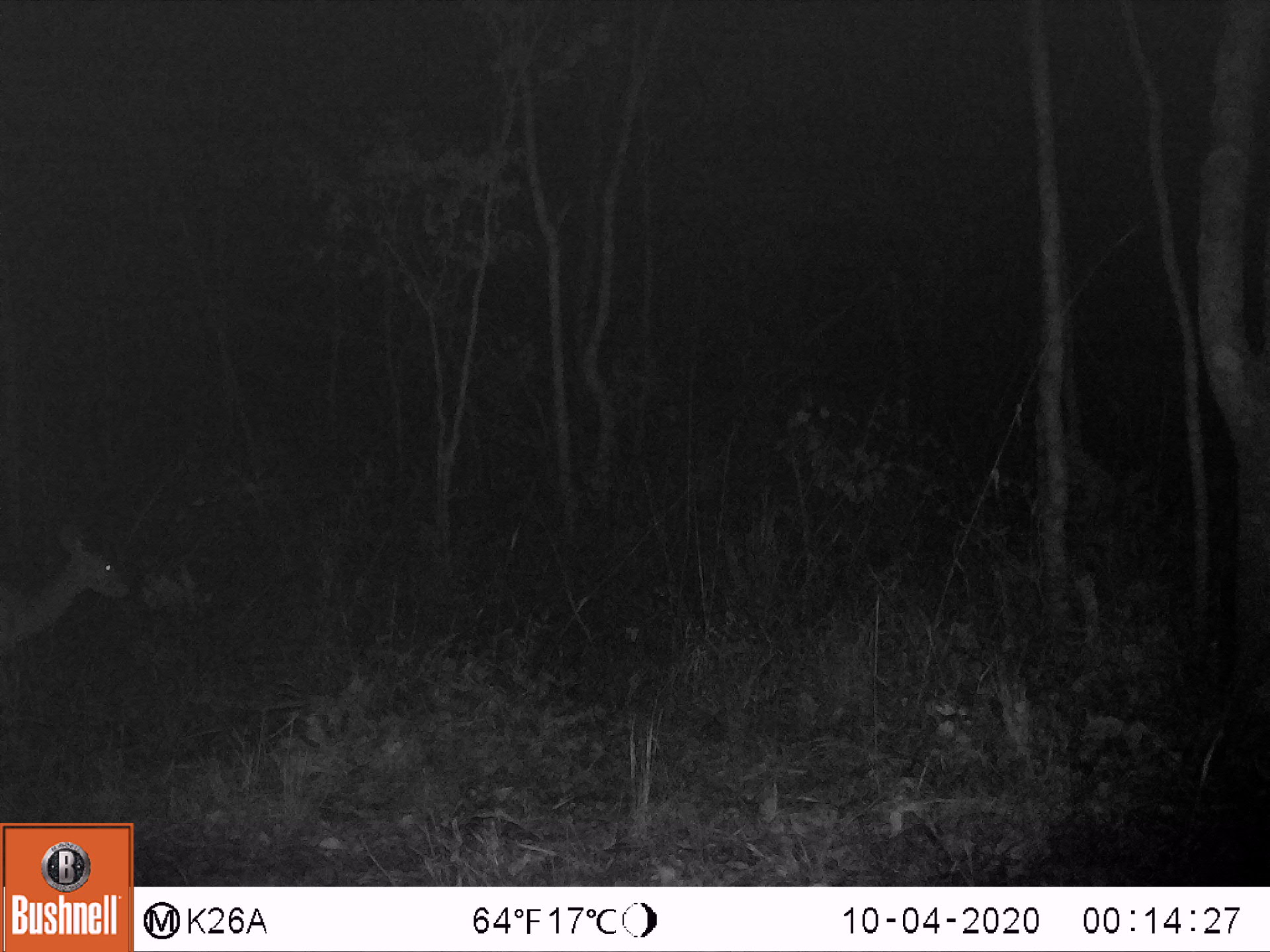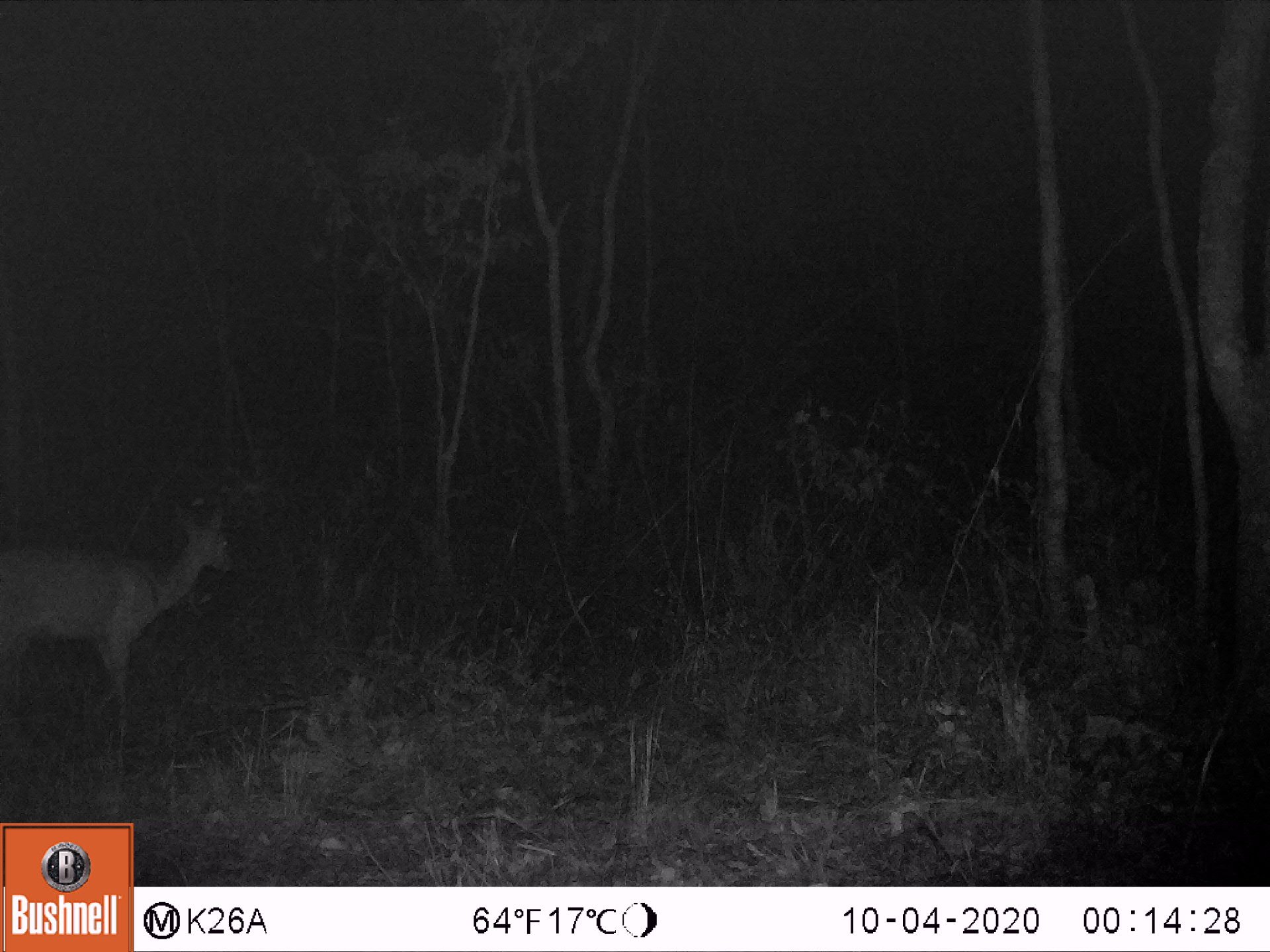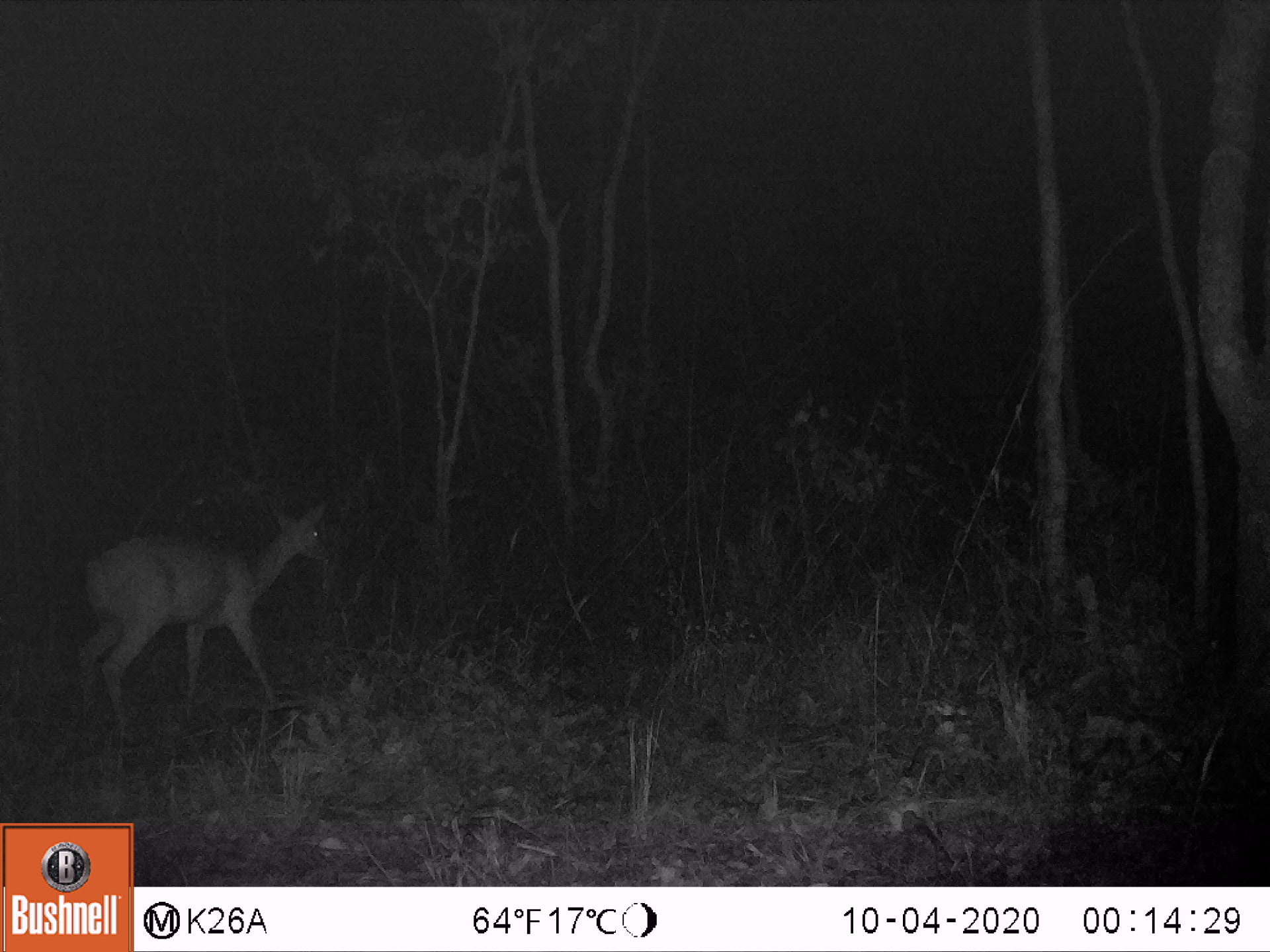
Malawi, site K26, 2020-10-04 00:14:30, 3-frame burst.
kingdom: Animalia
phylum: Chordata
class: Mammalia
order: Artiodactyla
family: Bovidae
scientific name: Antilopinae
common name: small antelope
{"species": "small antelope (Antilopinae)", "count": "1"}